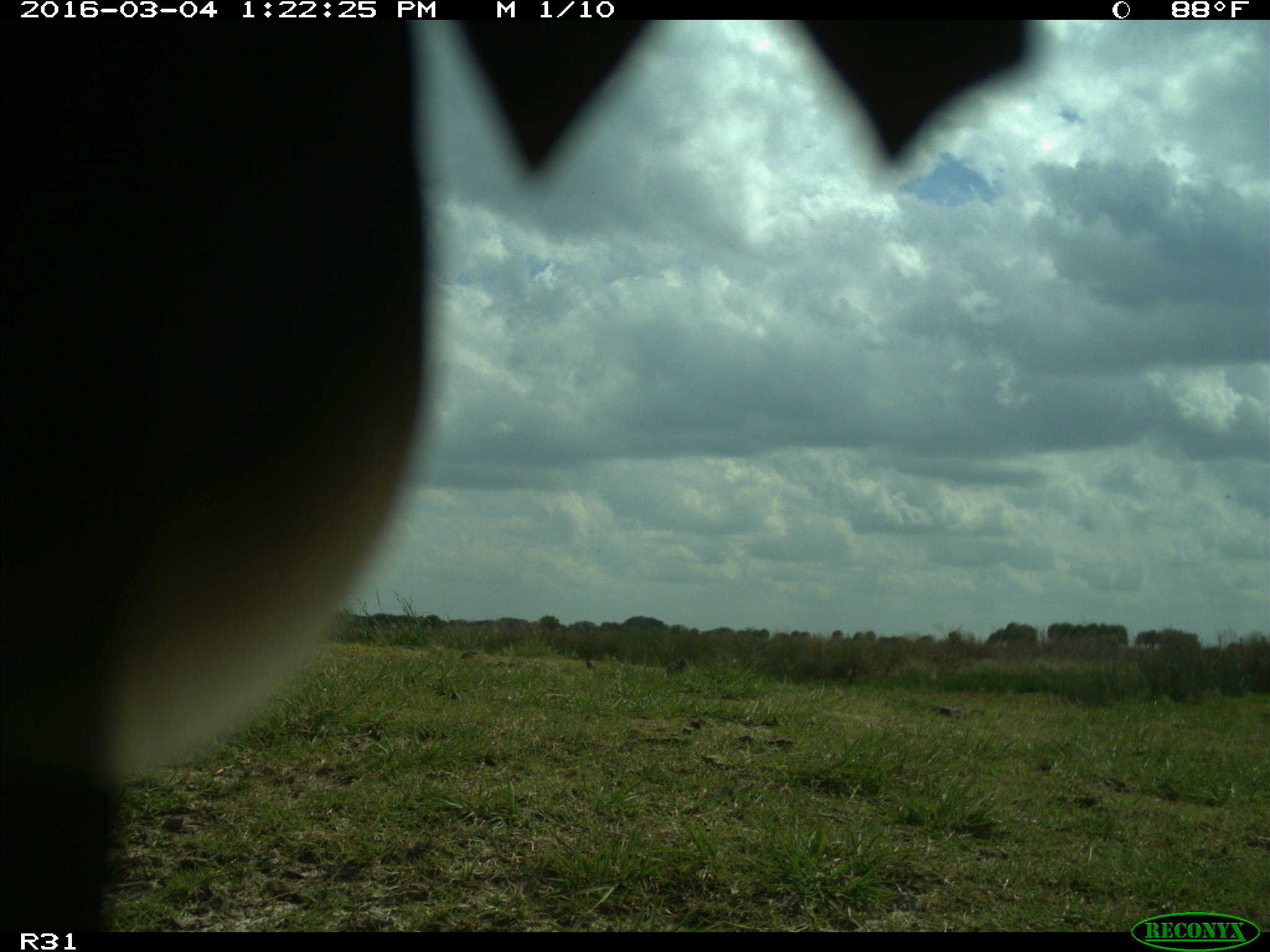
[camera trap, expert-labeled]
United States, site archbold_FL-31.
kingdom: Animalia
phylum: Chordata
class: Aves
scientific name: Aves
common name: birds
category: unidentified bird